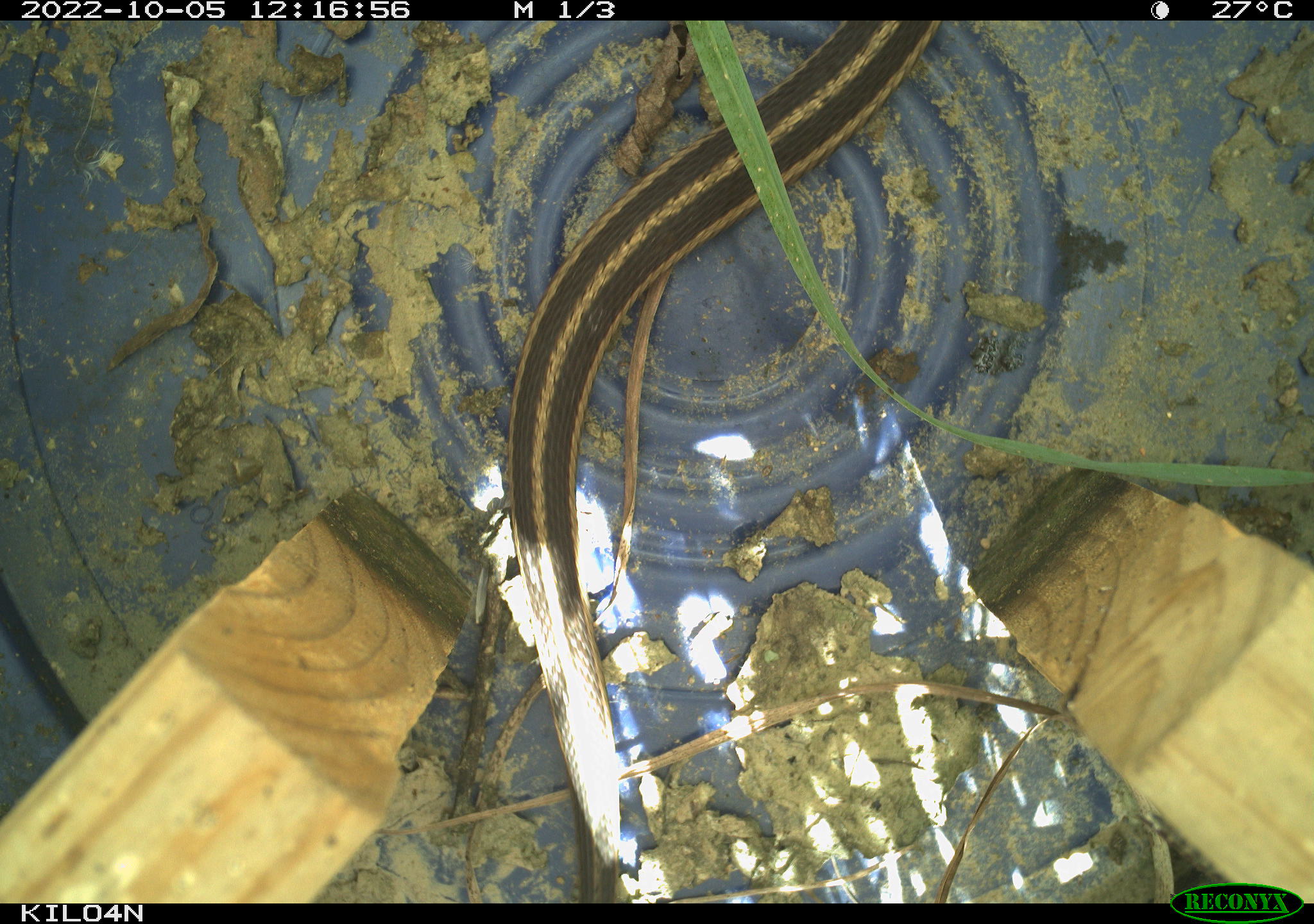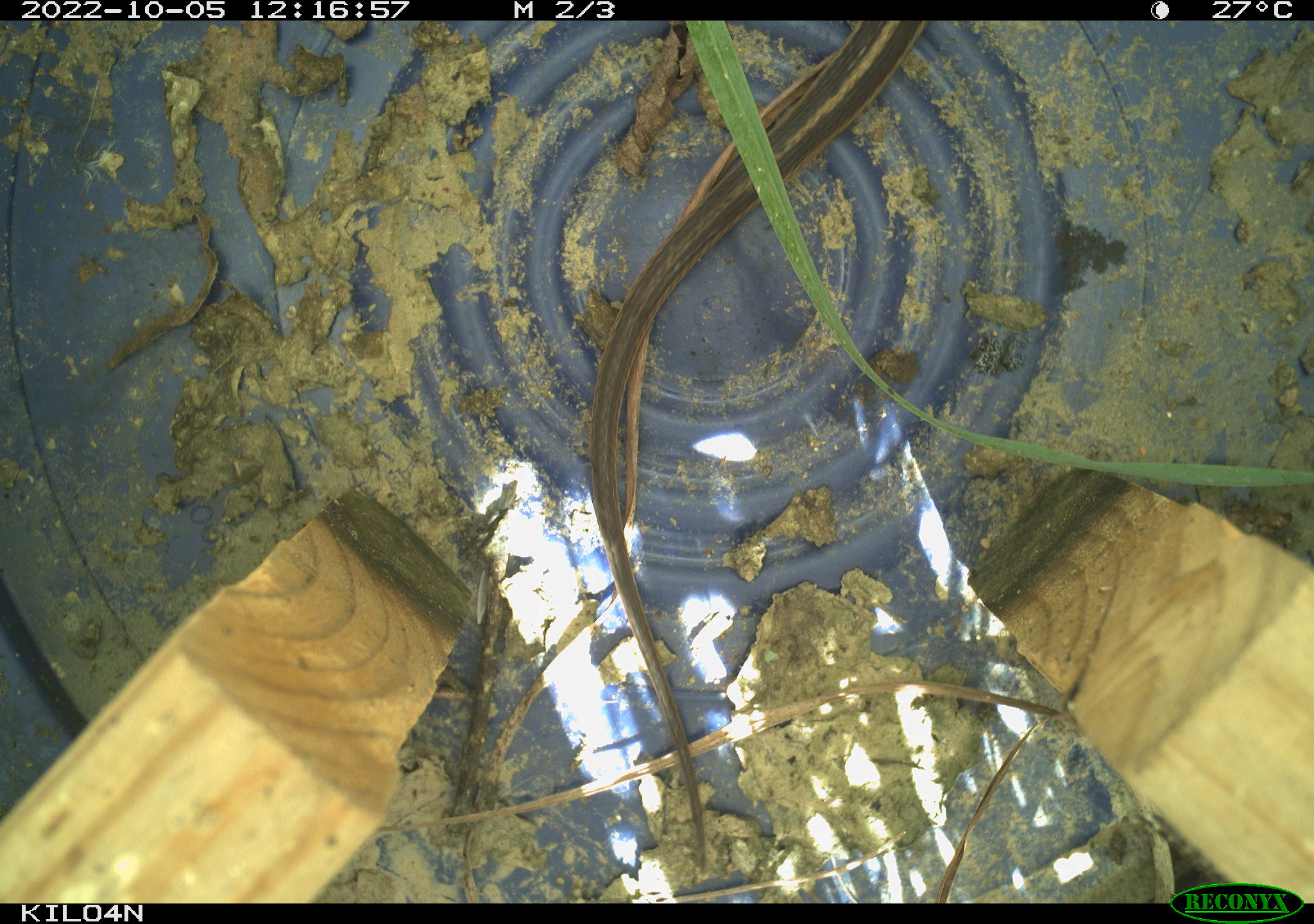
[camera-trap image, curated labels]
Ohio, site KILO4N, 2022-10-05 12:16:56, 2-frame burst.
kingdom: Animalia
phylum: Chordata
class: Reptilia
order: Squamata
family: Colubridae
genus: Thamnophis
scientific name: Thamnophis sirtalis sirtalis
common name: eastern gartersnake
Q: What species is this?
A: Eastern gartersnake (Thamnophis sirtalis sirtalis).